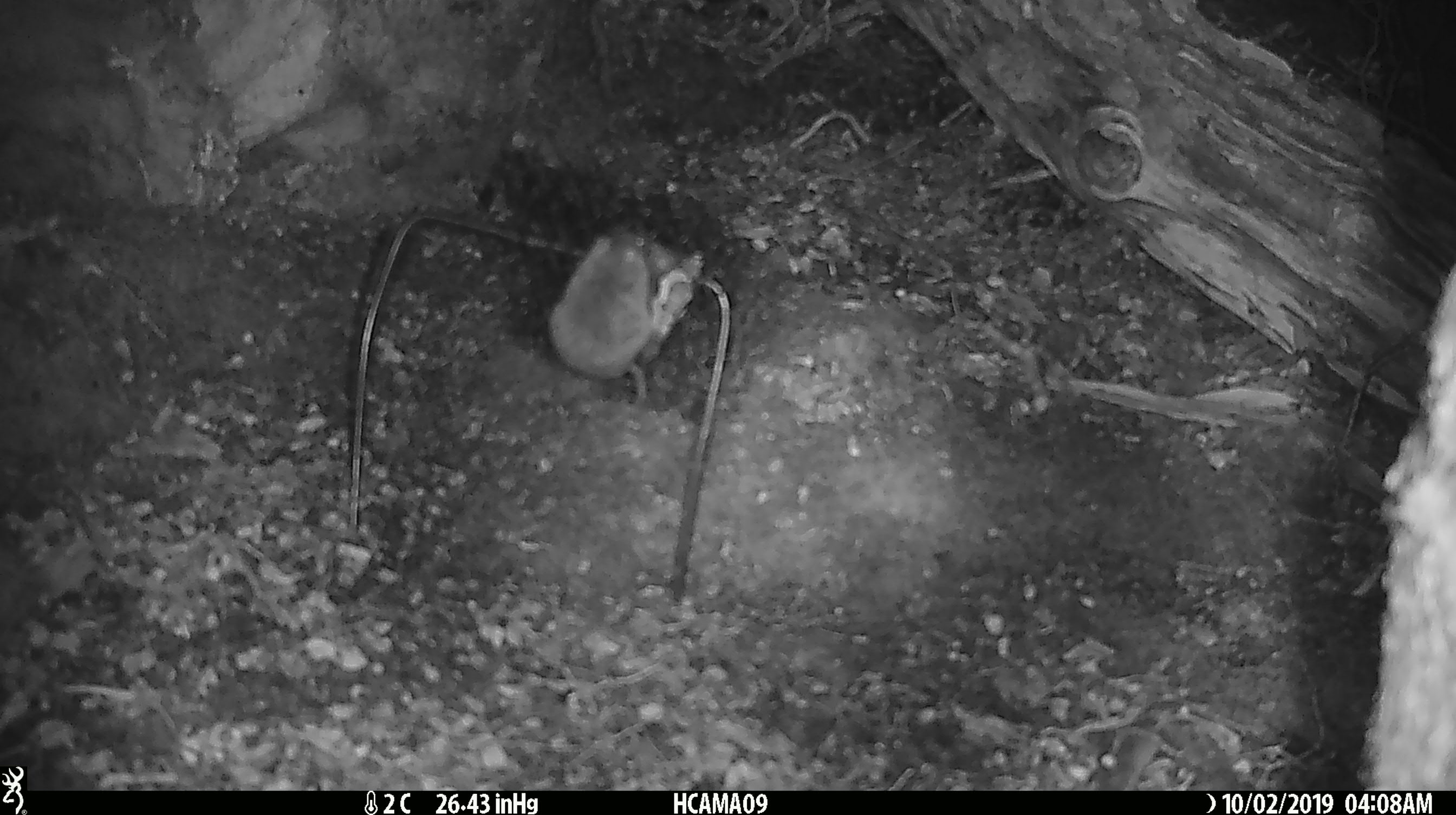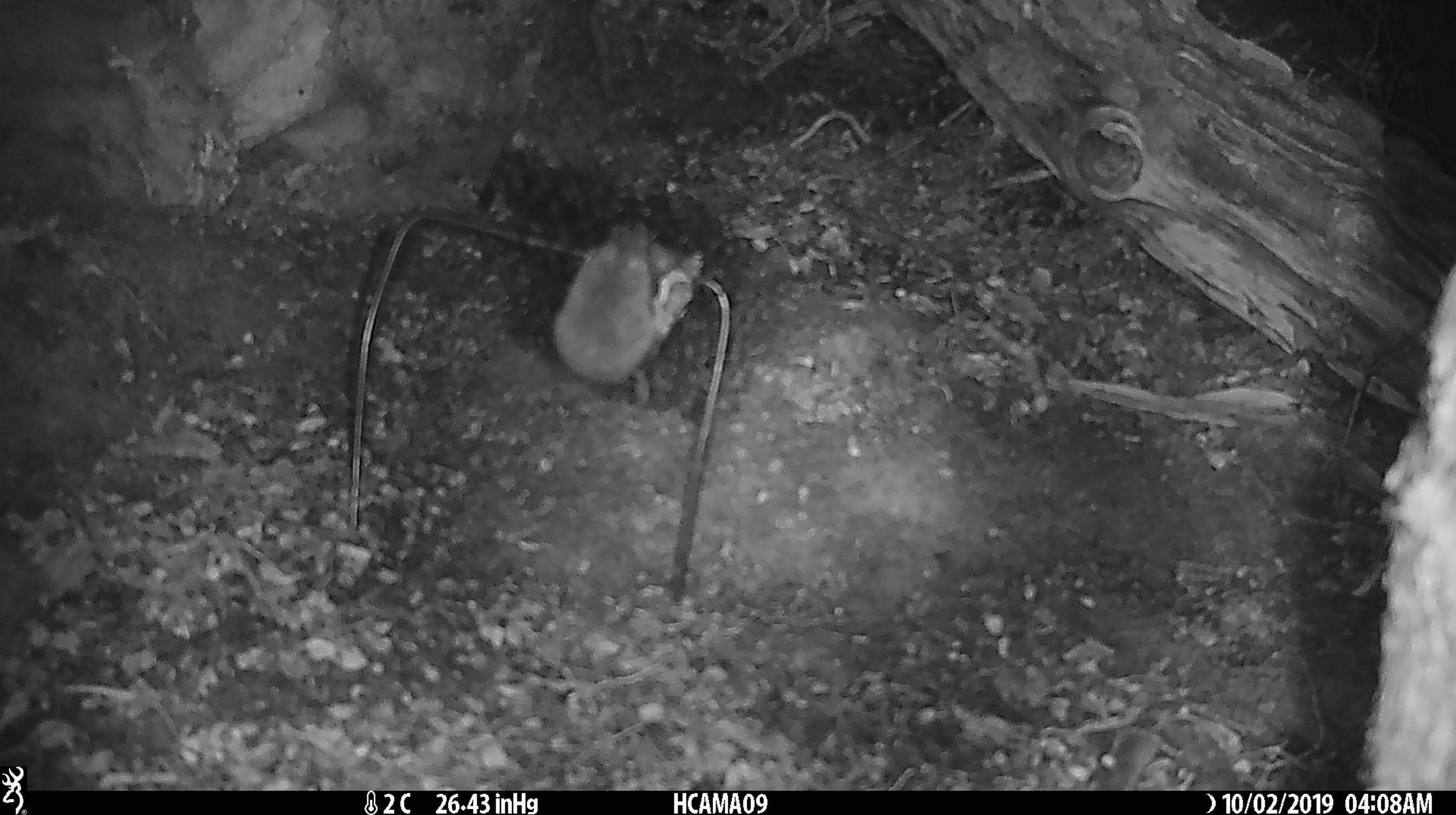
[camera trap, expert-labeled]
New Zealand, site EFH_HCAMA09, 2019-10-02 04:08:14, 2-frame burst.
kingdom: Animalia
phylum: Chordata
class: Mammalia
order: Rodentia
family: Muridae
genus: Mus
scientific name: Mus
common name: mouse